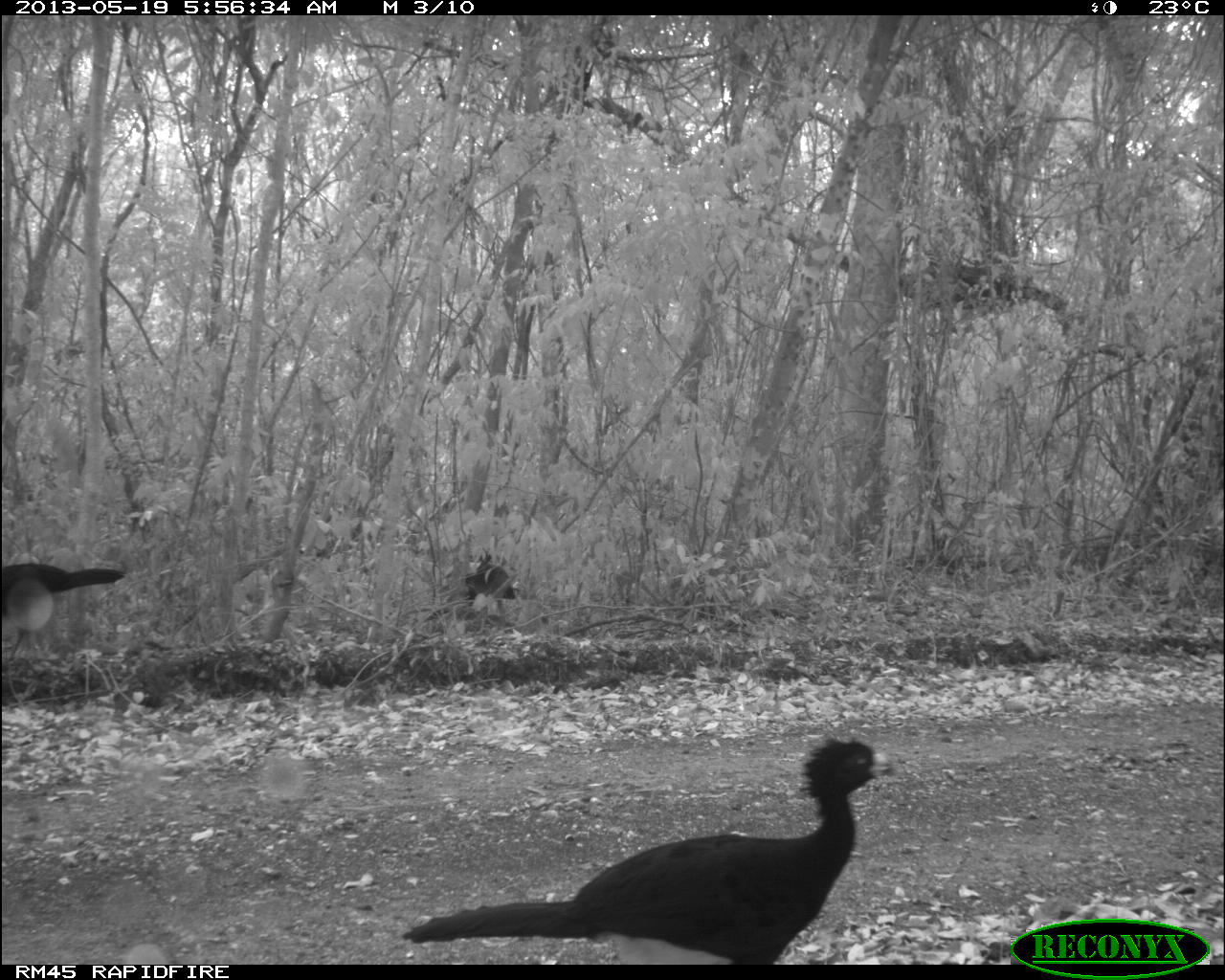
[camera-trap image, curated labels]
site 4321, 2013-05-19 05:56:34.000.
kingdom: Animalia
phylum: Chordata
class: Aves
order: Galliformes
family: Cracidae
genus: Crax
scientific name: Crax rubra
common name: great curassow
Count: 2.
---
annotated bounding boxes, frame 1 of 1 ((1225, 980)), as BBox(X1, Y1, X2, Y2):
crax rubra: BBox(398, 731, 891, 965); BBox(1, 561, 125, 660); BBox(424, 560, 516, 621)